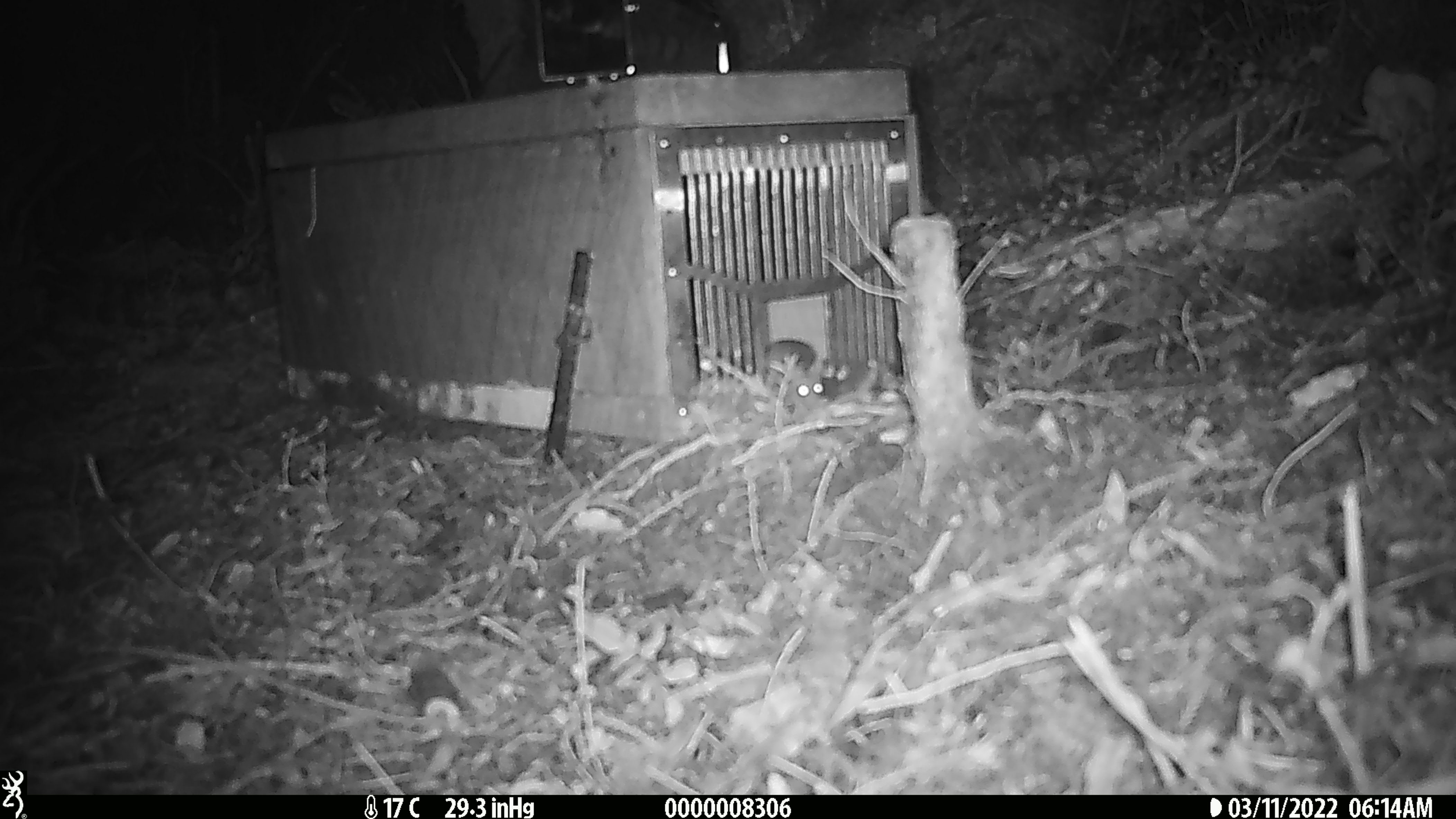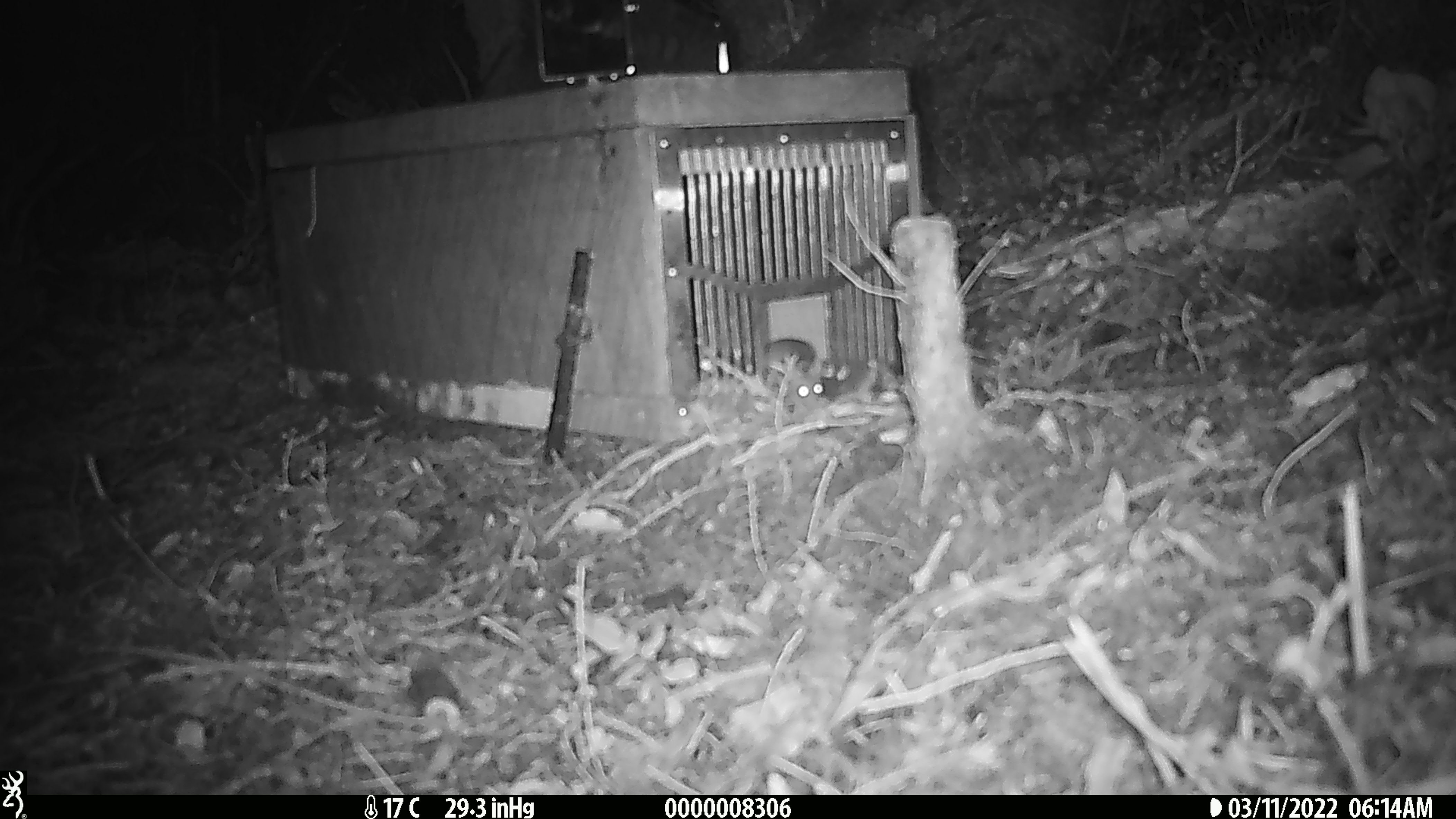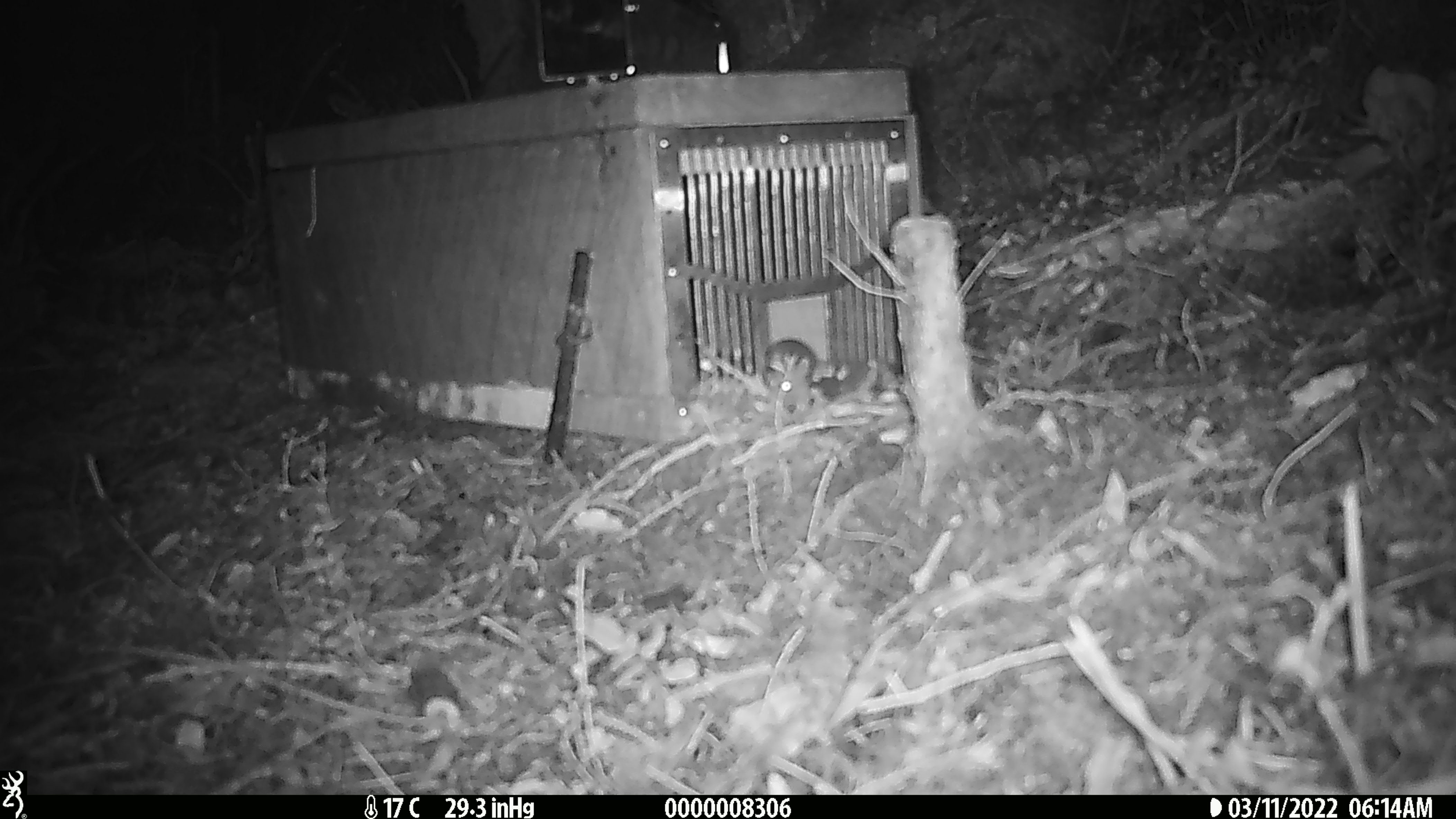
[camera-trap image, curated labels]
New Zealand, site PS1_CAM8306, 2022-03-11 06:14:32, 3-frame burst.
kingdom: Animalia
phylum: Chordata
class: Mammalia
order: Rodentia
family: Muridae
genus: Mus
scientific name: Mus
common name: mouse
Mouse (Mus).